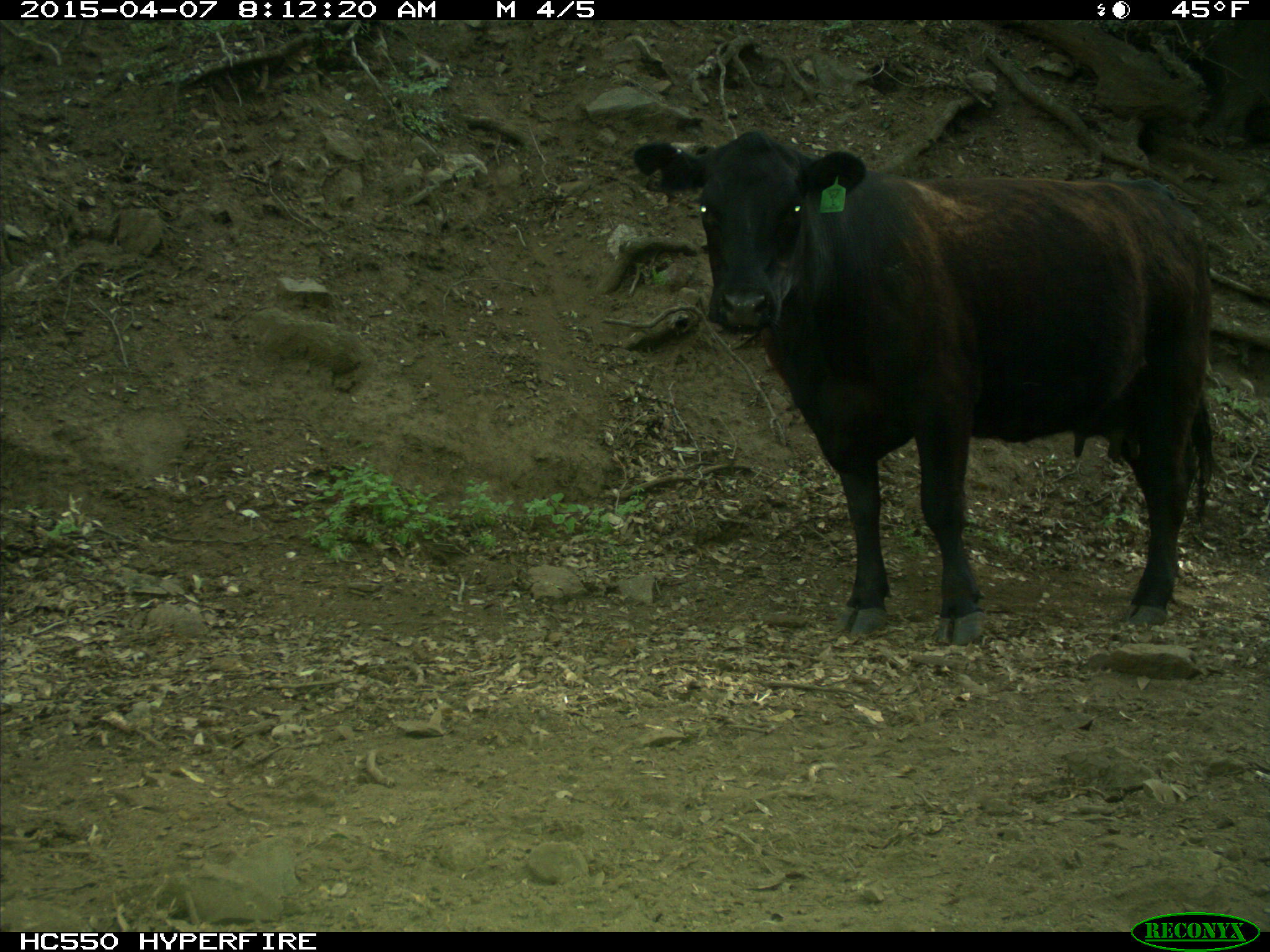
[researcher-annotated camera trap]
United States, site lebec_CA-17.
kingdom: Animalia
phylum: Chordata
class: Mammalia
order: Artiodactyla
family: Bovidae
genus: Bos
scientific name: Bos taurus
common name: domestic cow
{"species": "Bos taurus (domestic cow)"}